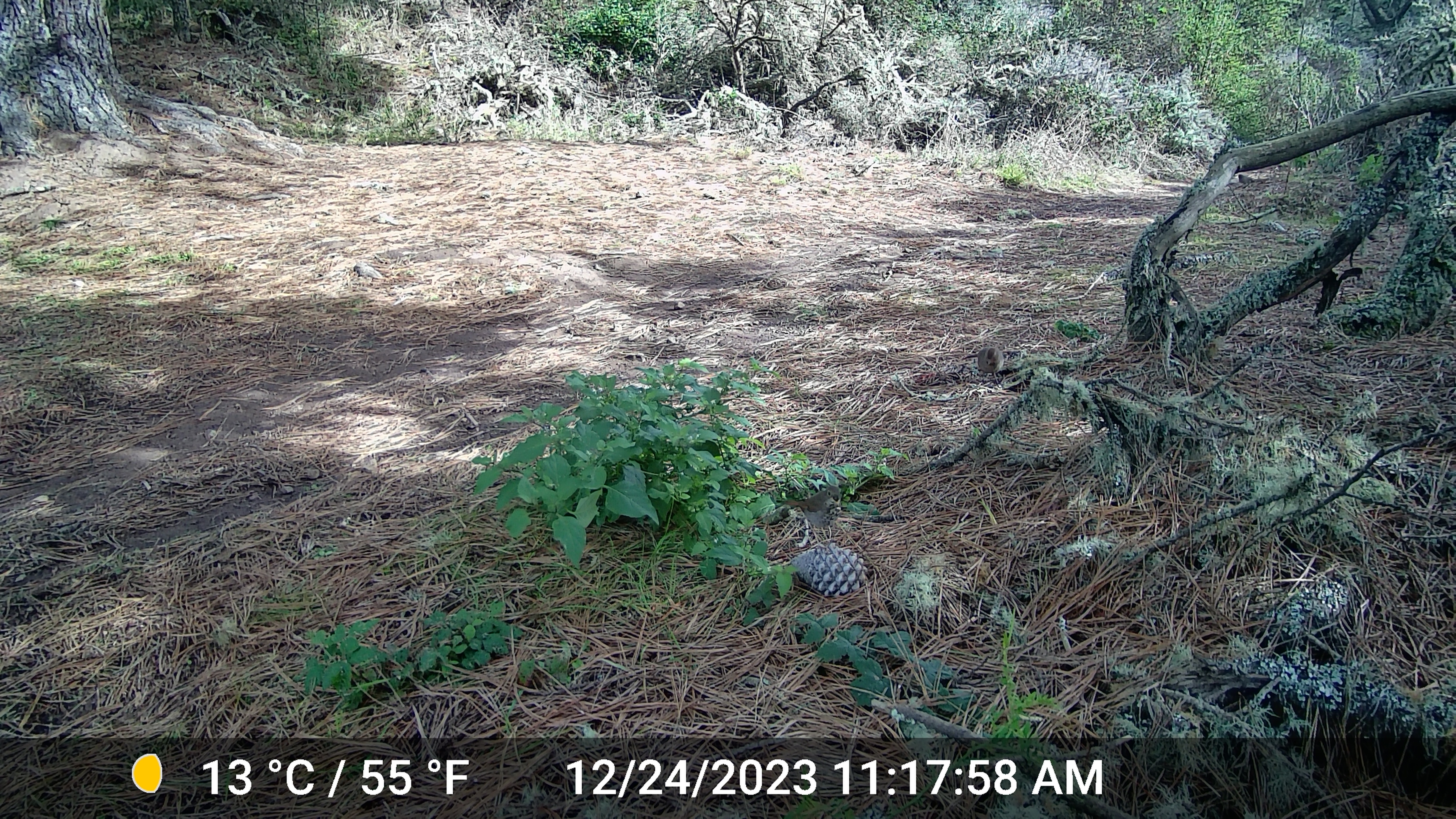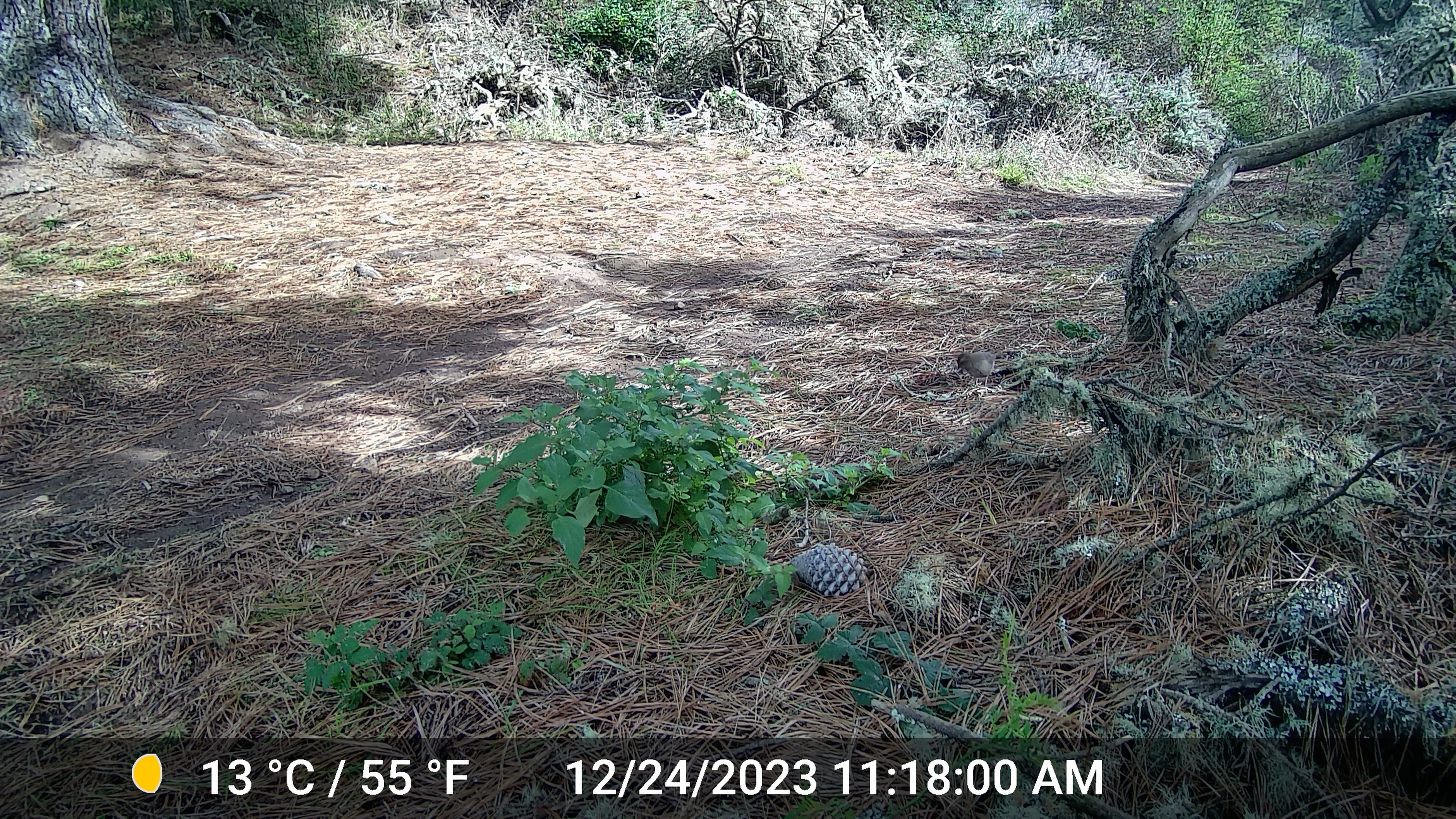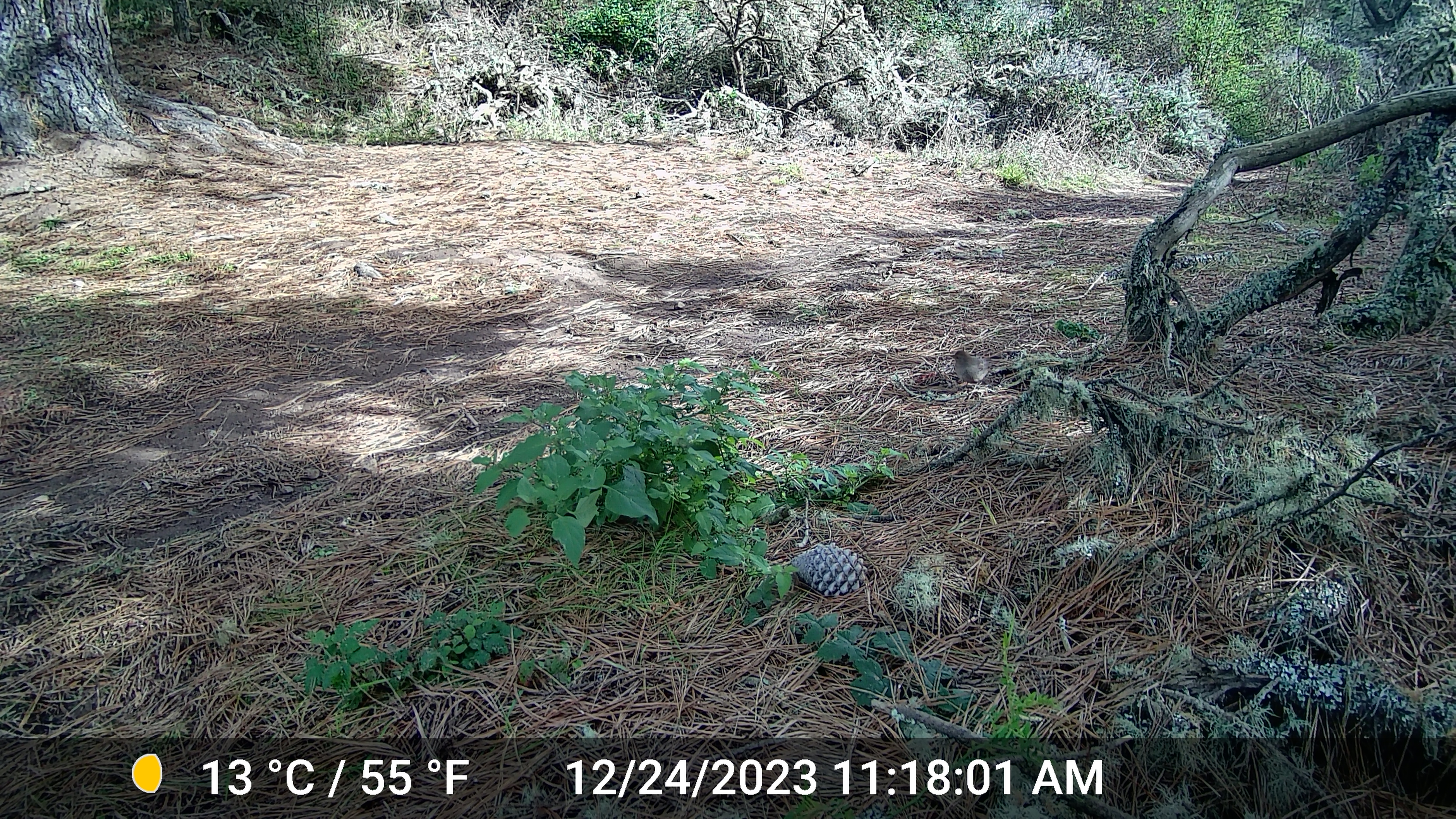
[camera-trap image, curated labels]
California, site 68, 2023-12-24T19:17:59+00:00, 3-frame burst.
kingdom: Animalia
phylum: Chordata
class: Aves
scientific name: Aves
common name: bird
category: unknown bird